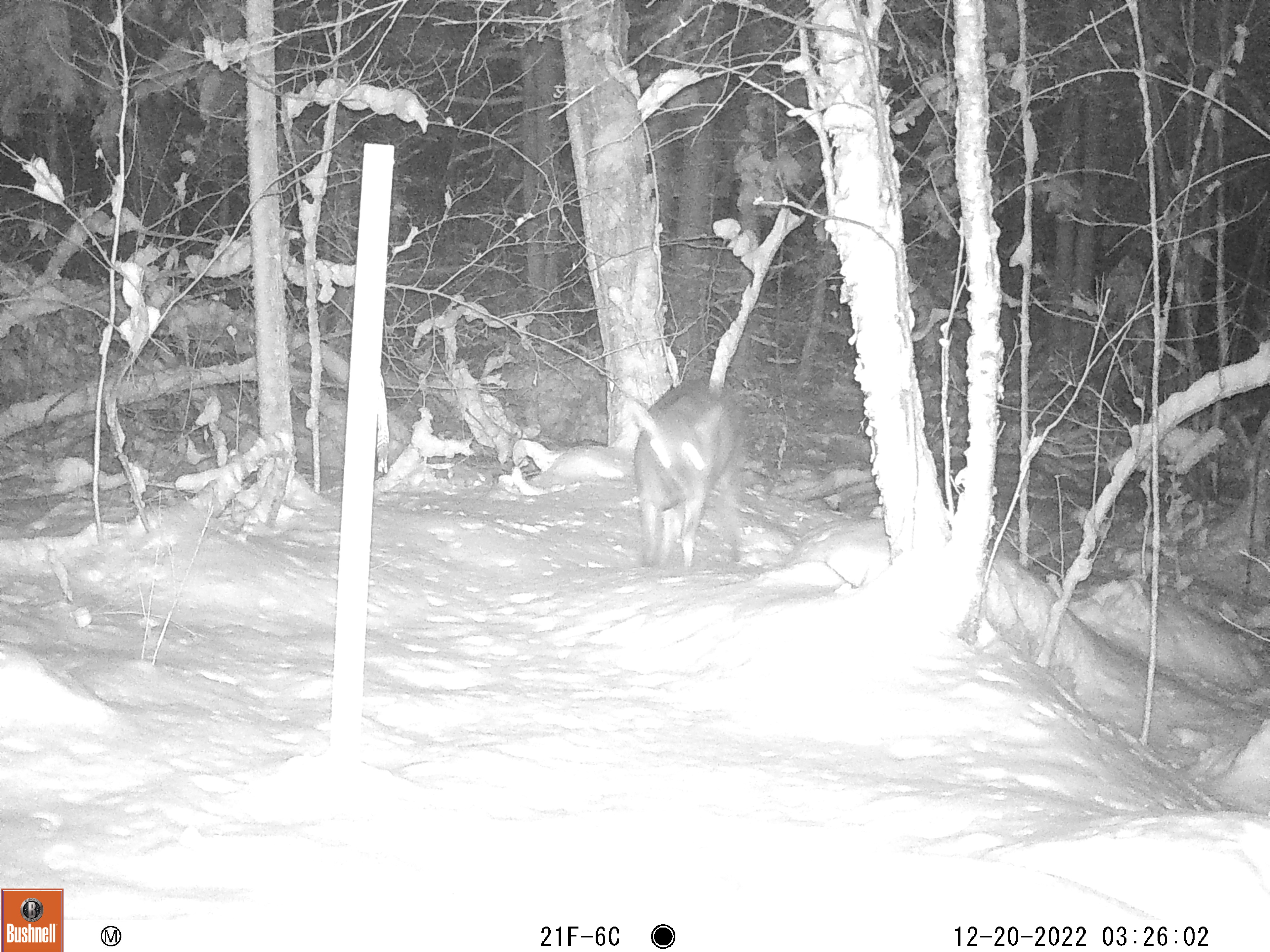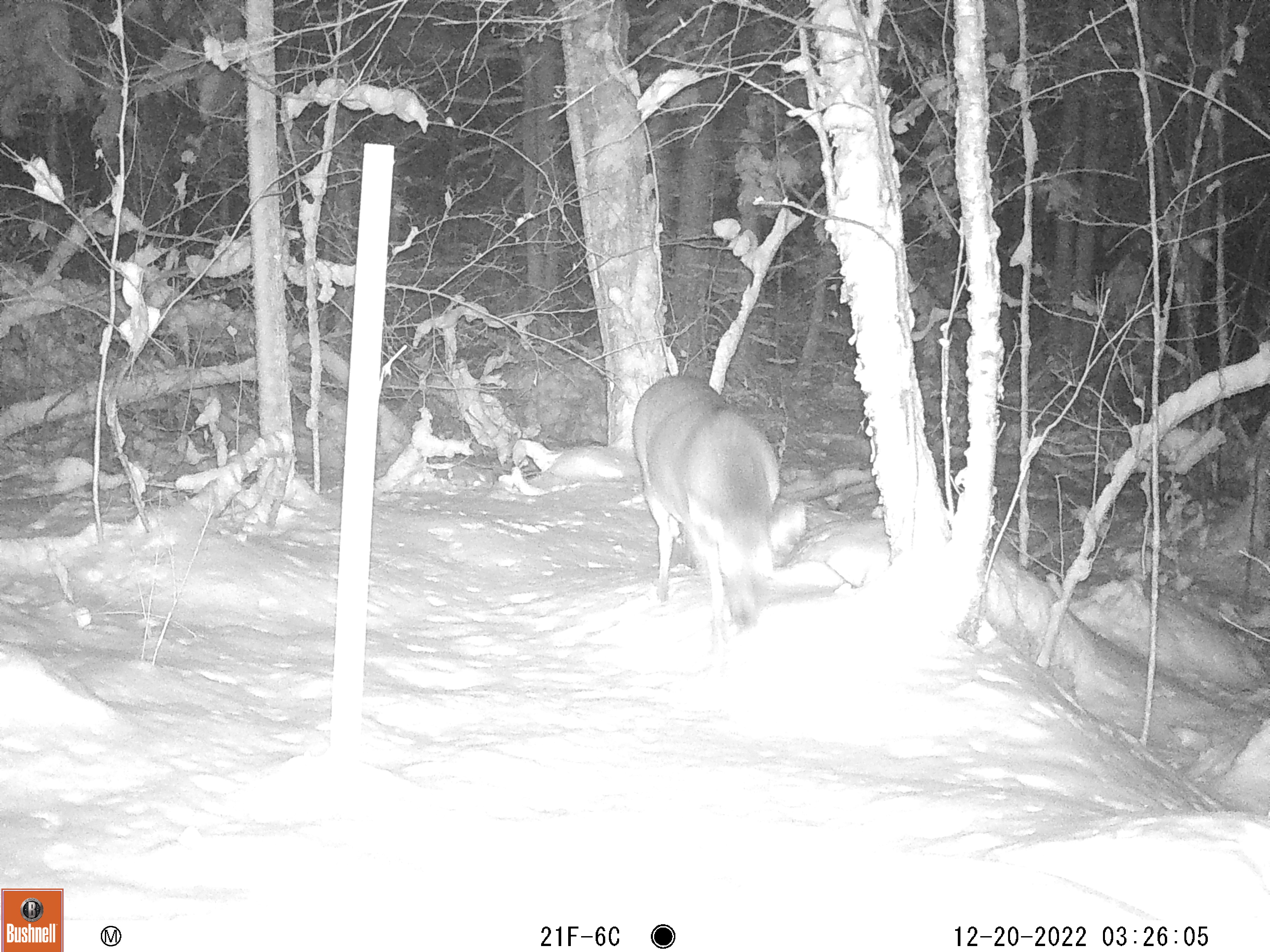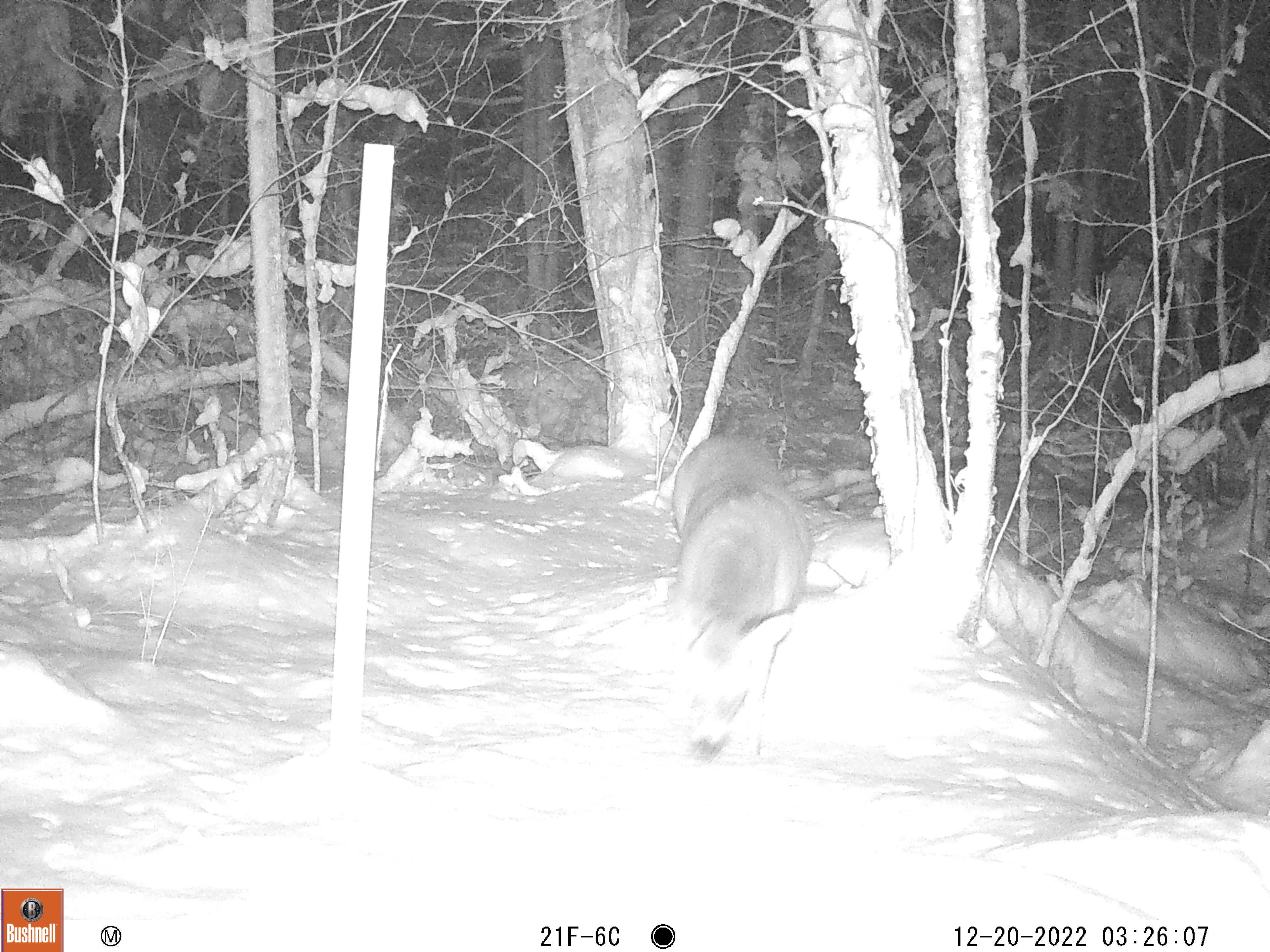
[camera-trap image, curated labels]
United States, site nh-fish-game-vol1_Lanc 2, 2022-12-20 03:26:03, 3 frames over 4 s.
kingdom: Animalia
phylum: Chordata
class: Mammalia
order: Artiodactyla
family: Cervidae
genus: Odocoileus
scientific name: Odocoileus virginianus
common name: white-tailed deer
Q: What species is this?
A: White-tailed deer (Odocoileus virginianus).